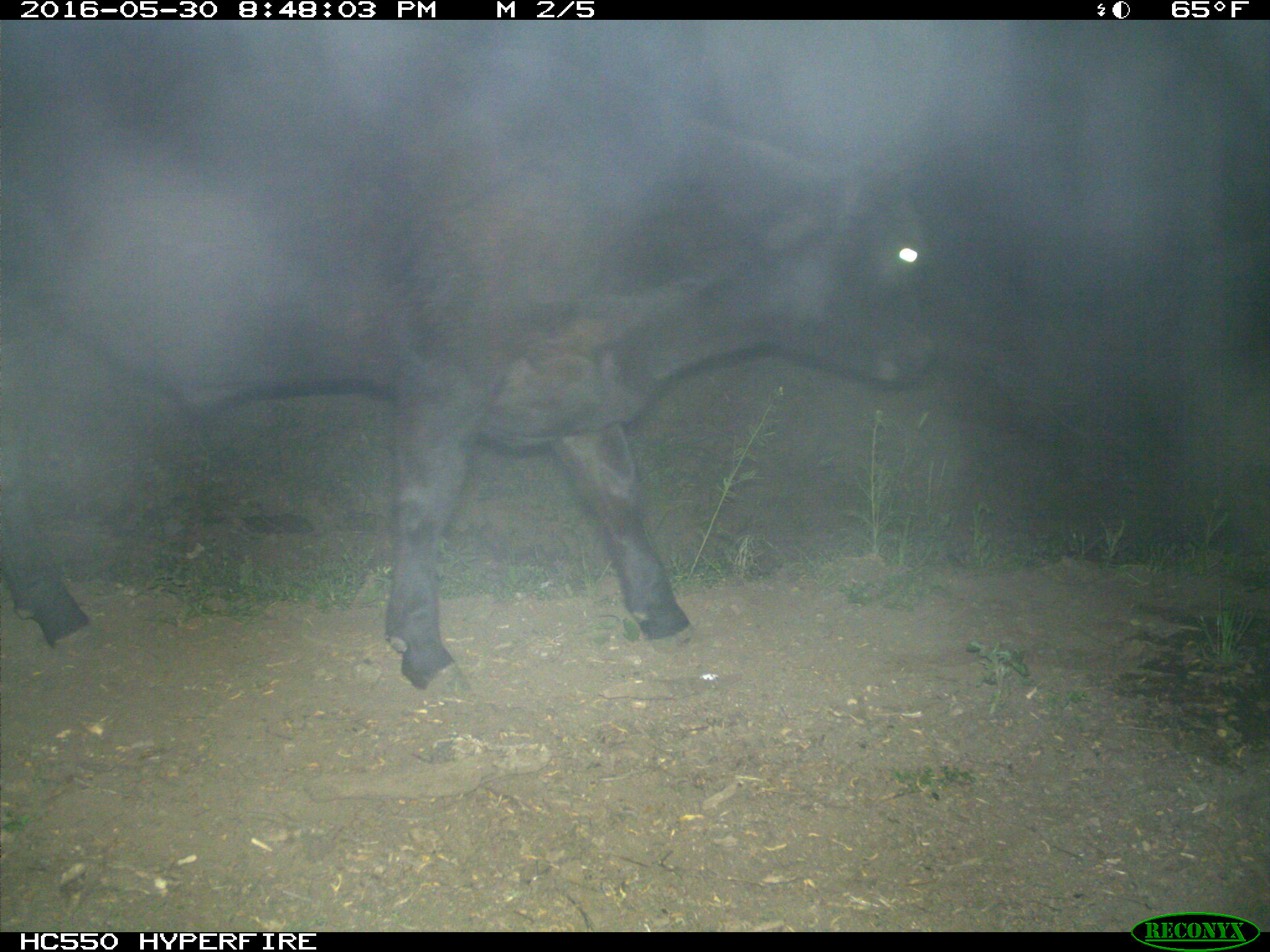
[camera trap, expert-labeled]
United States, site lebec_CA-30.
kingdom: Animalia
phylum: Chordata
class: Mammalia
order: Artiodactyla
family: Bovidae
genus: Bos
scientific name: Bos taurus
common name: domestic cow